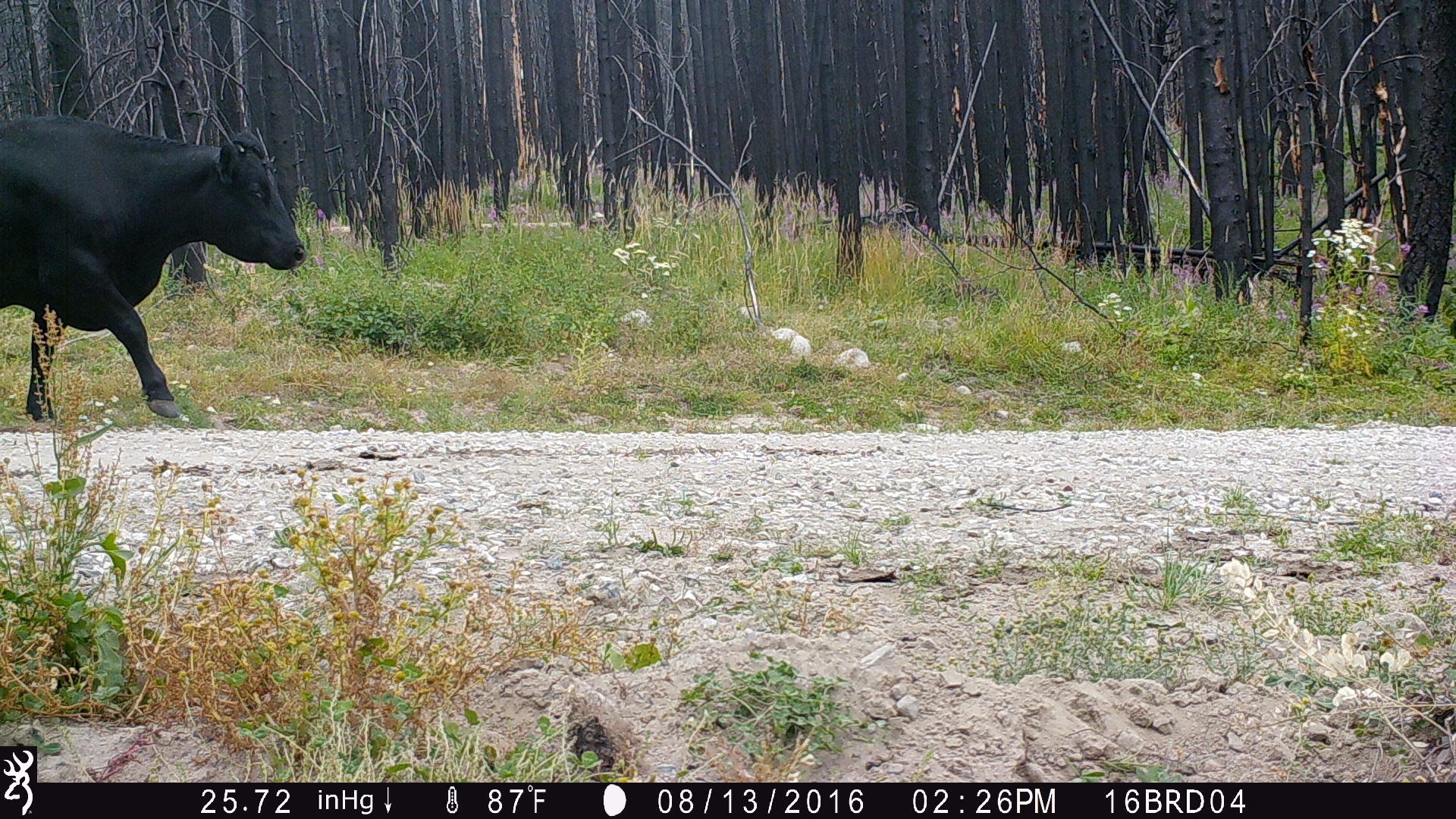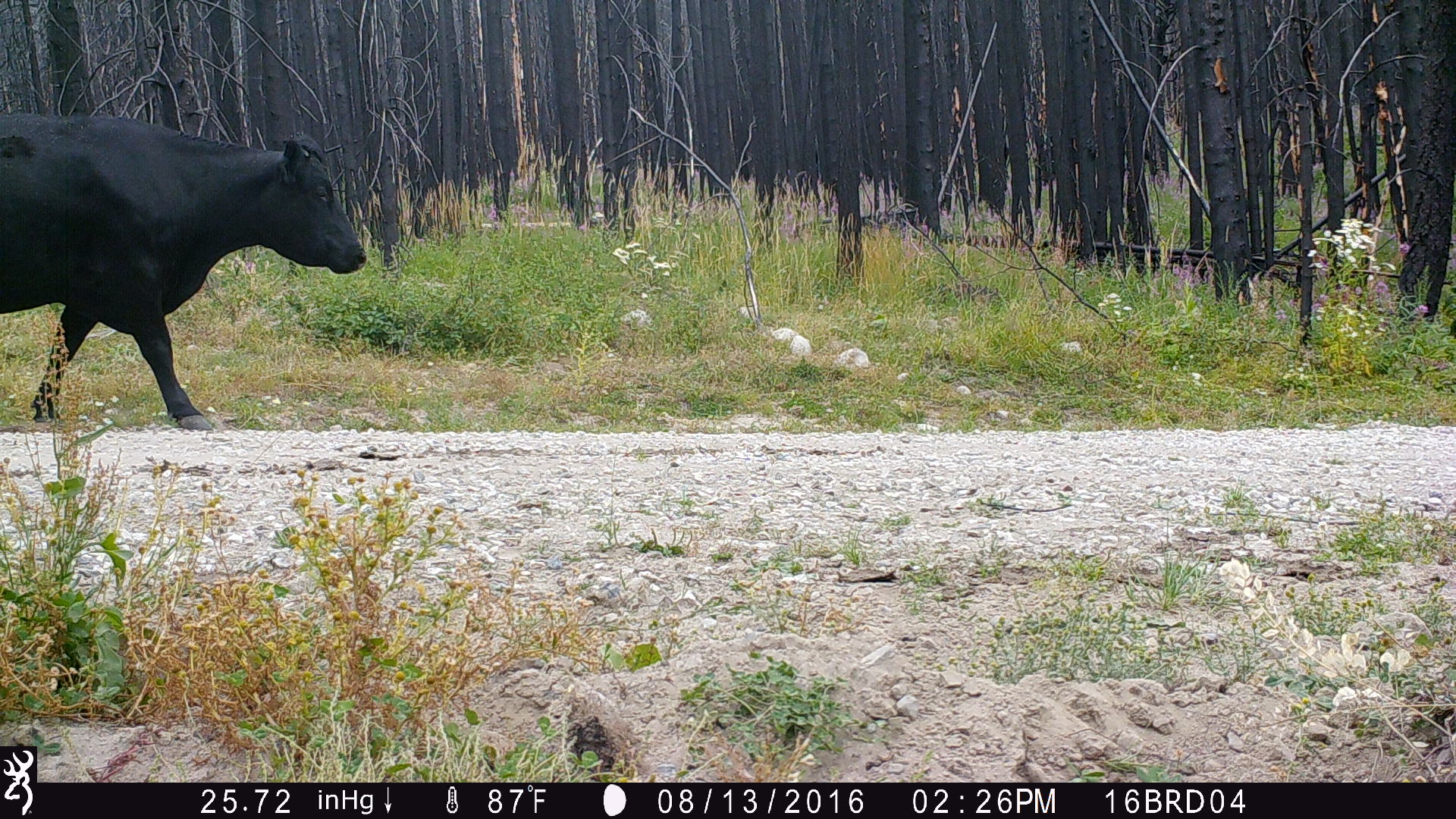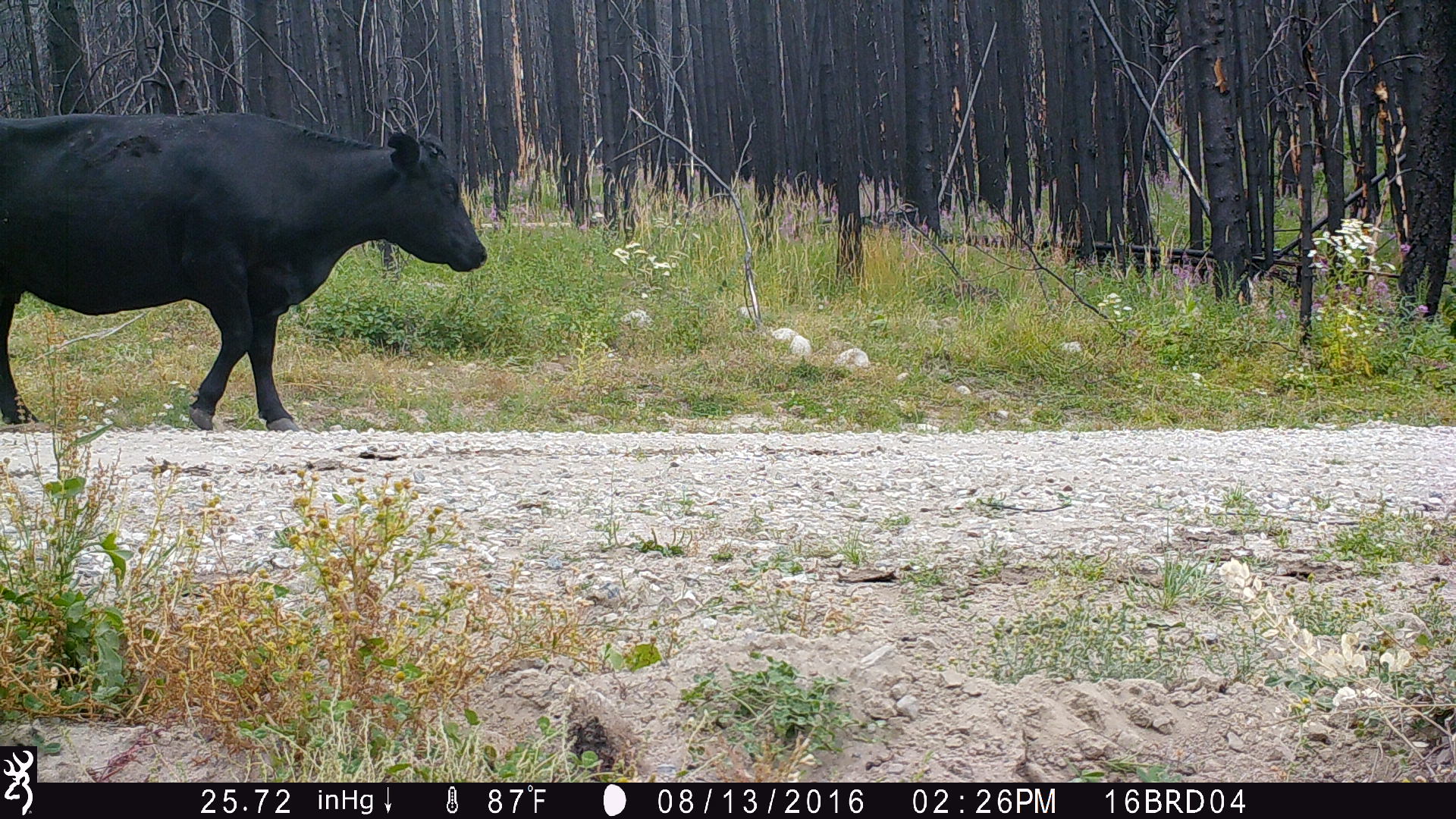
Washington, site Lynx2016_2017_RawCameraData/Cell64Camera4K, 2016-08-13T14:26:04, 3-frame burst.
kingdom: Animalia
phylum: Chordata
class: Mammalia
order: Artiodactyla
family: Bovidae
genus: Bos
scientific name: Bos taurus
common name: domestic cattle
Domestic cattle (Bos taurus). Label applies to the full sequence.